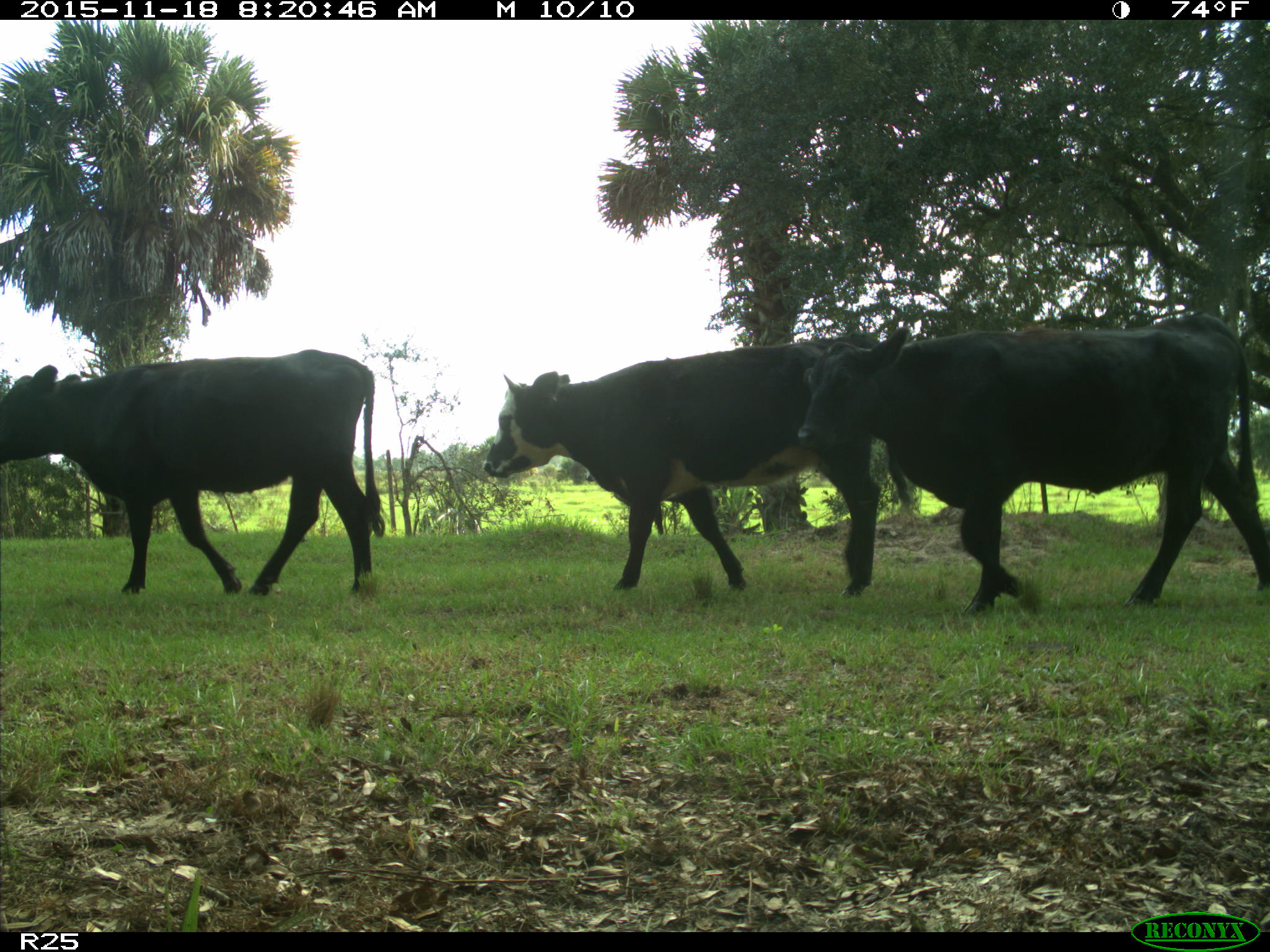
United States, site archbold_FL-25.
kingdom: Animalia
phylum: Chordata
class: Mammalia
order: Artiodactyla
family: Bovidae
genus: Bos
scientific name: Bos taurus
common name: domestic cow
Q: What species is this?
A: Bos taurus (domestic cow).